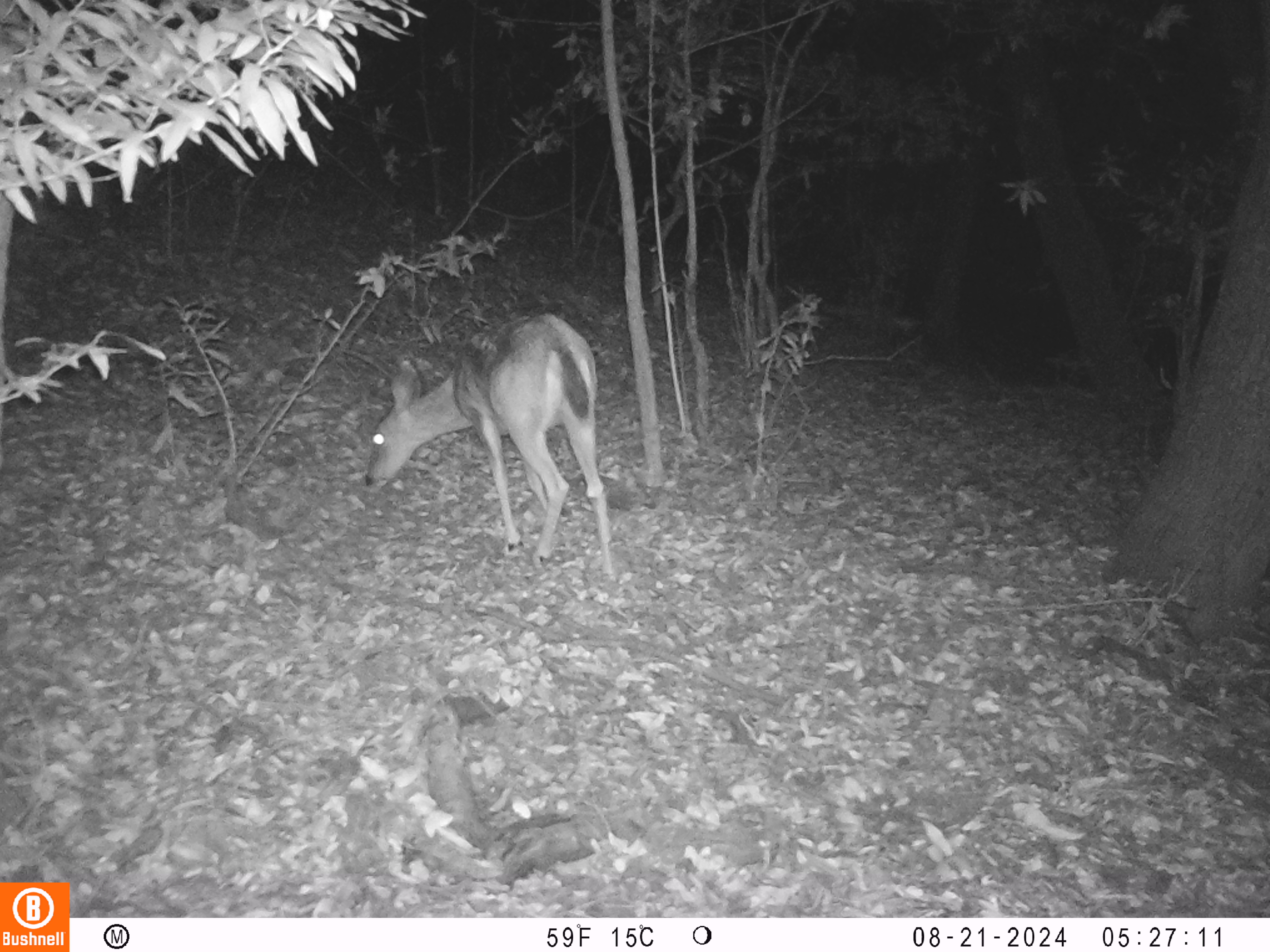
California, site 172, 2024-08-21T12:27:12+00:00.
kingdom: Animalia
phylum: Chordata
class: Mammalia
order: Artiodactyla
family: Cervidae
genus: Odocoileus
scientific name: Odocoileus hemionus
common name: mule deer